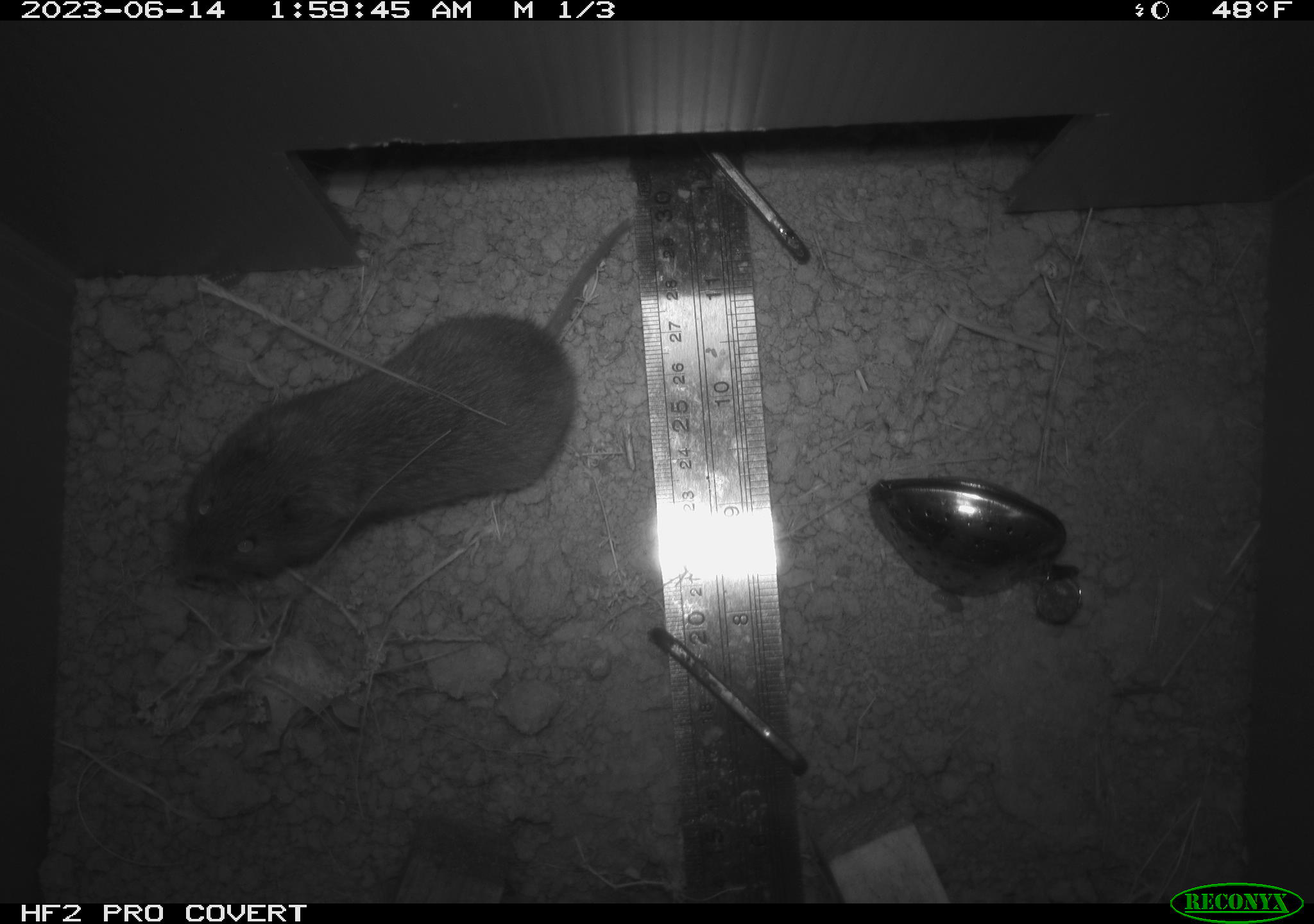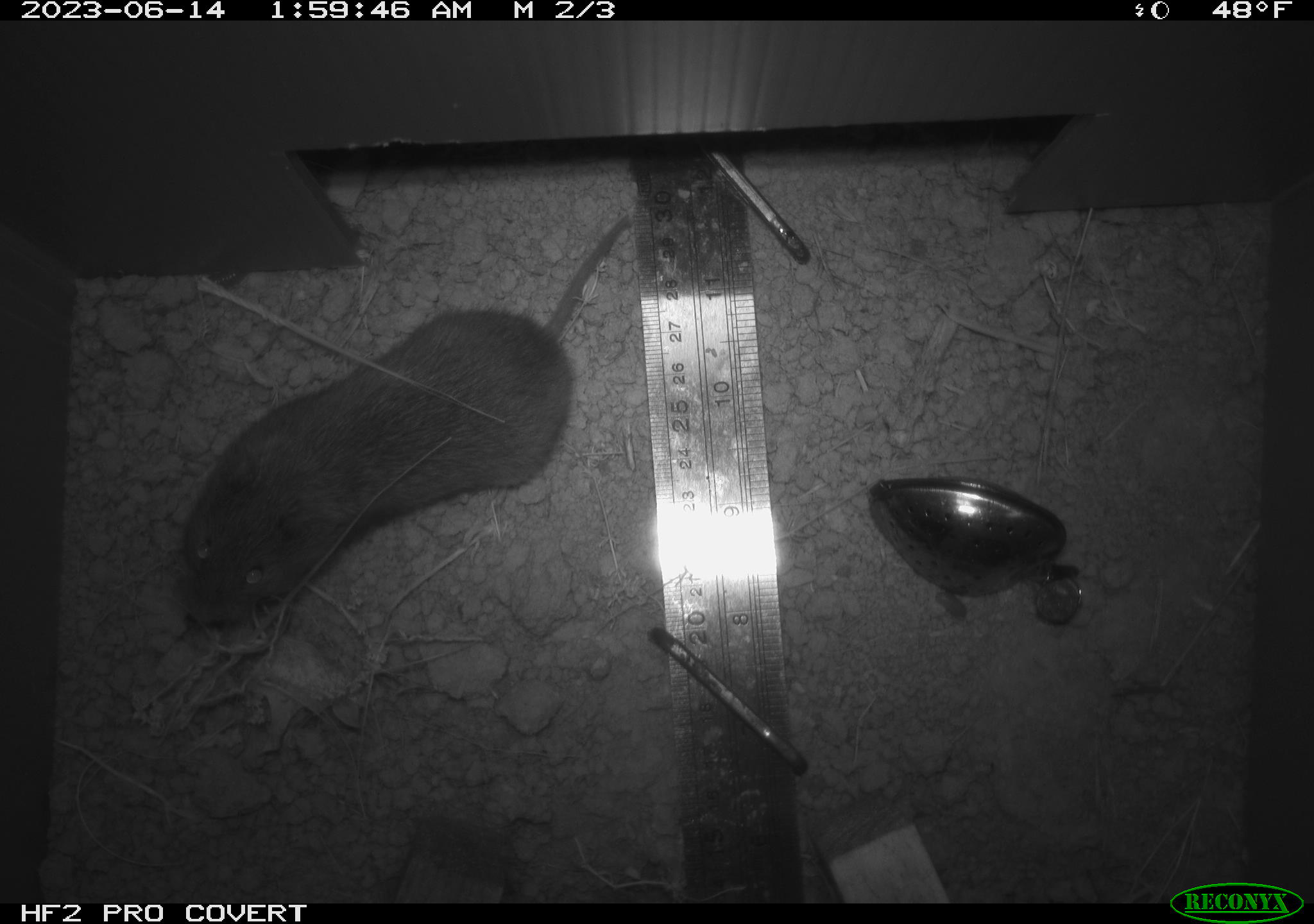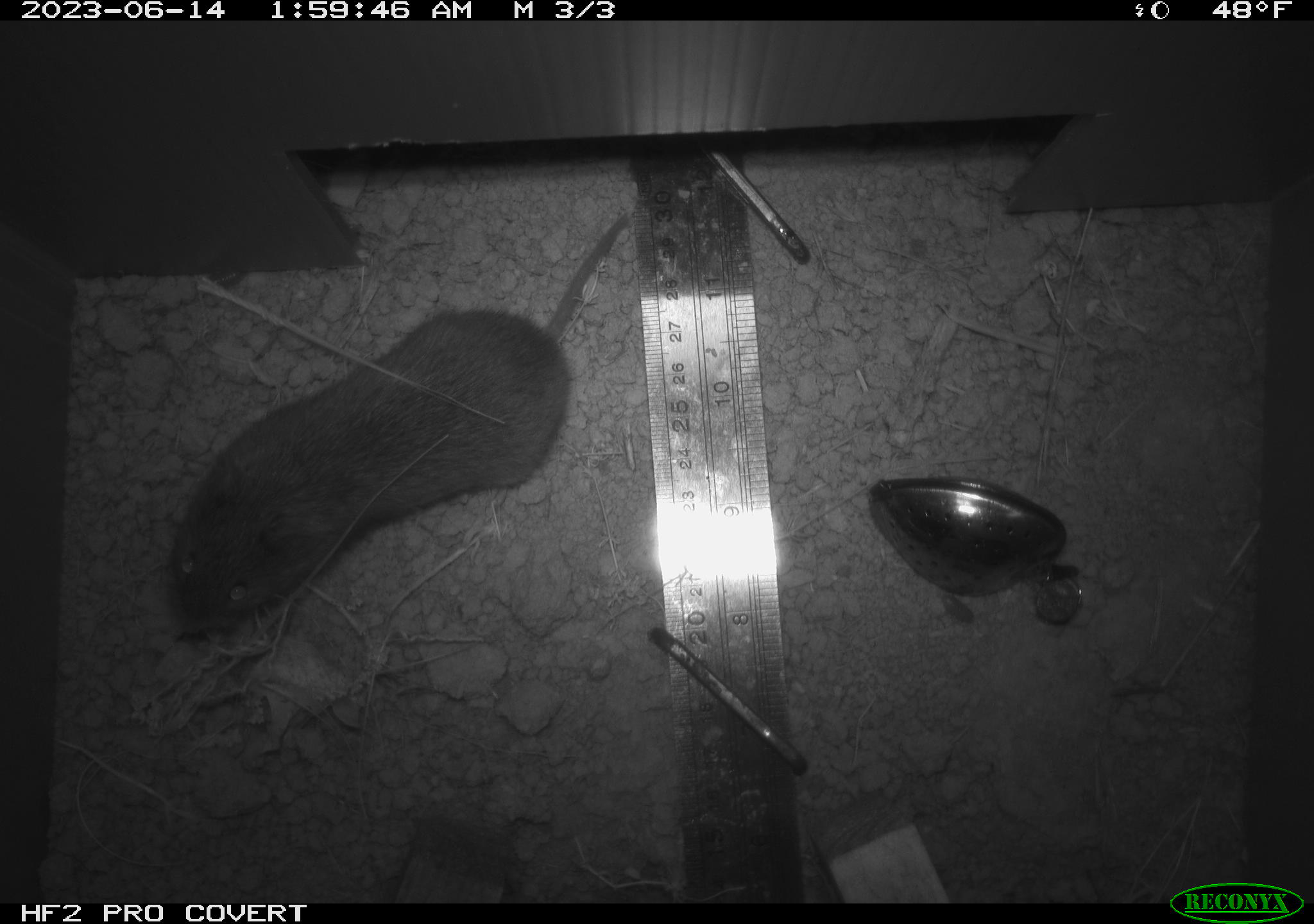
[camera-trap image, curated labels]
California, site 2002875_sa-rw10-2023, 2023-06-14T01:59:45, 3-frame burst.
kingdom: Animalia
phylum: Chordata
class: Mammalia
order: Rodentia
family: Cricetidae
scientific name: Arvicolinae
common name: voles, lemmings, and muskrats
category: arvicolinae subfamily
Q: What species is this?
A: Arvicolinae subfamily (voles, lemmings, and muskrats) (Arvicolinae).